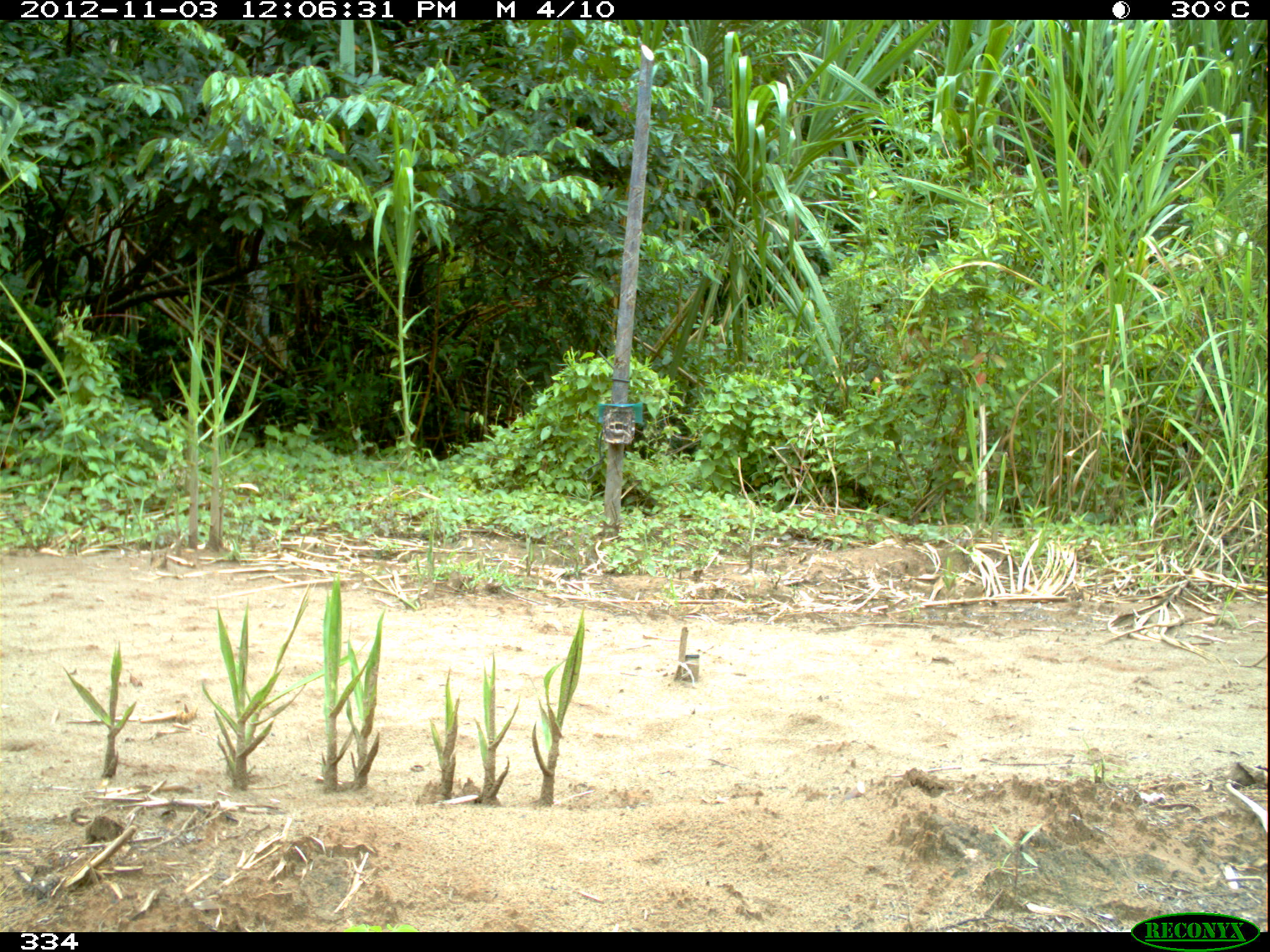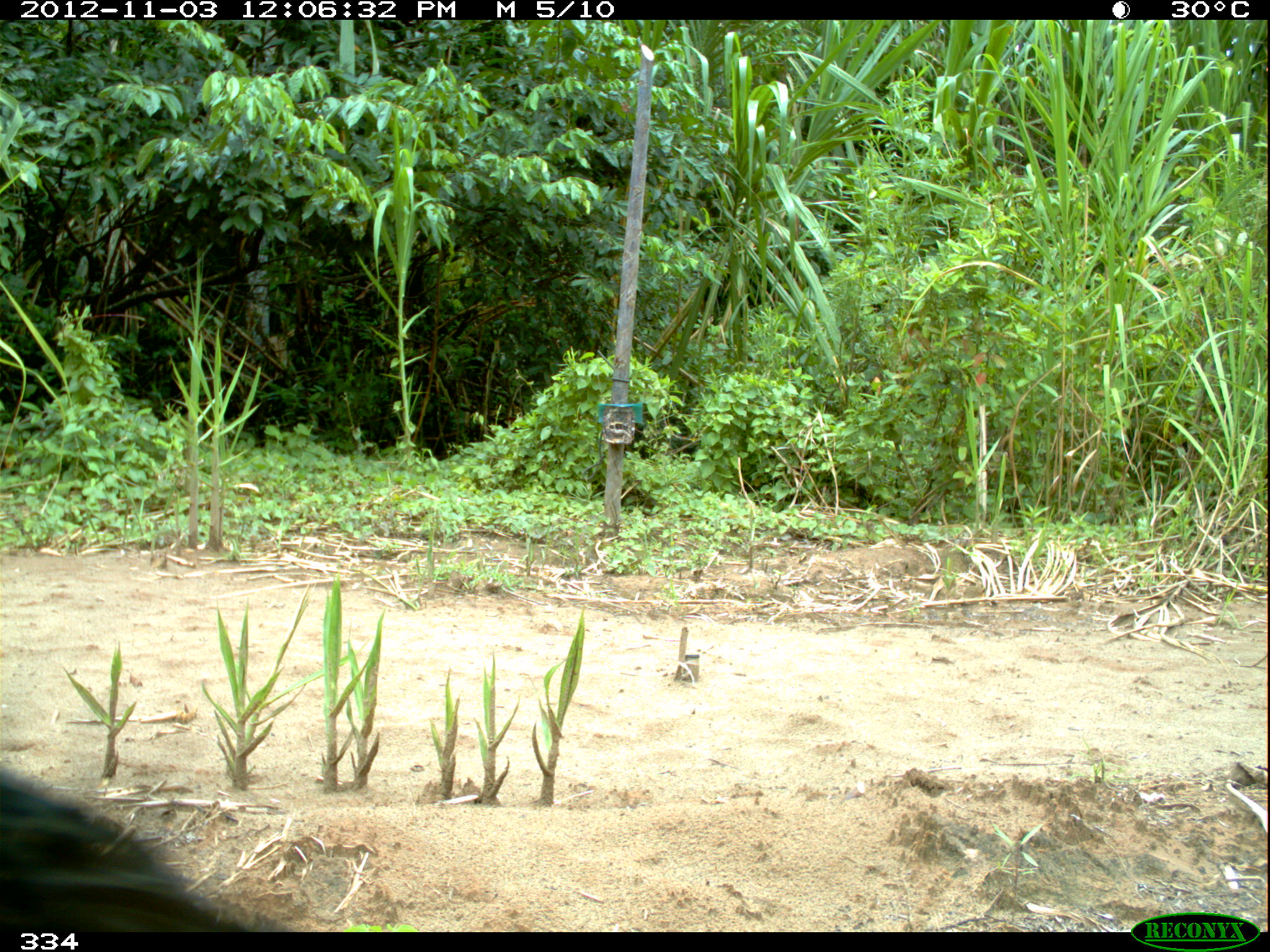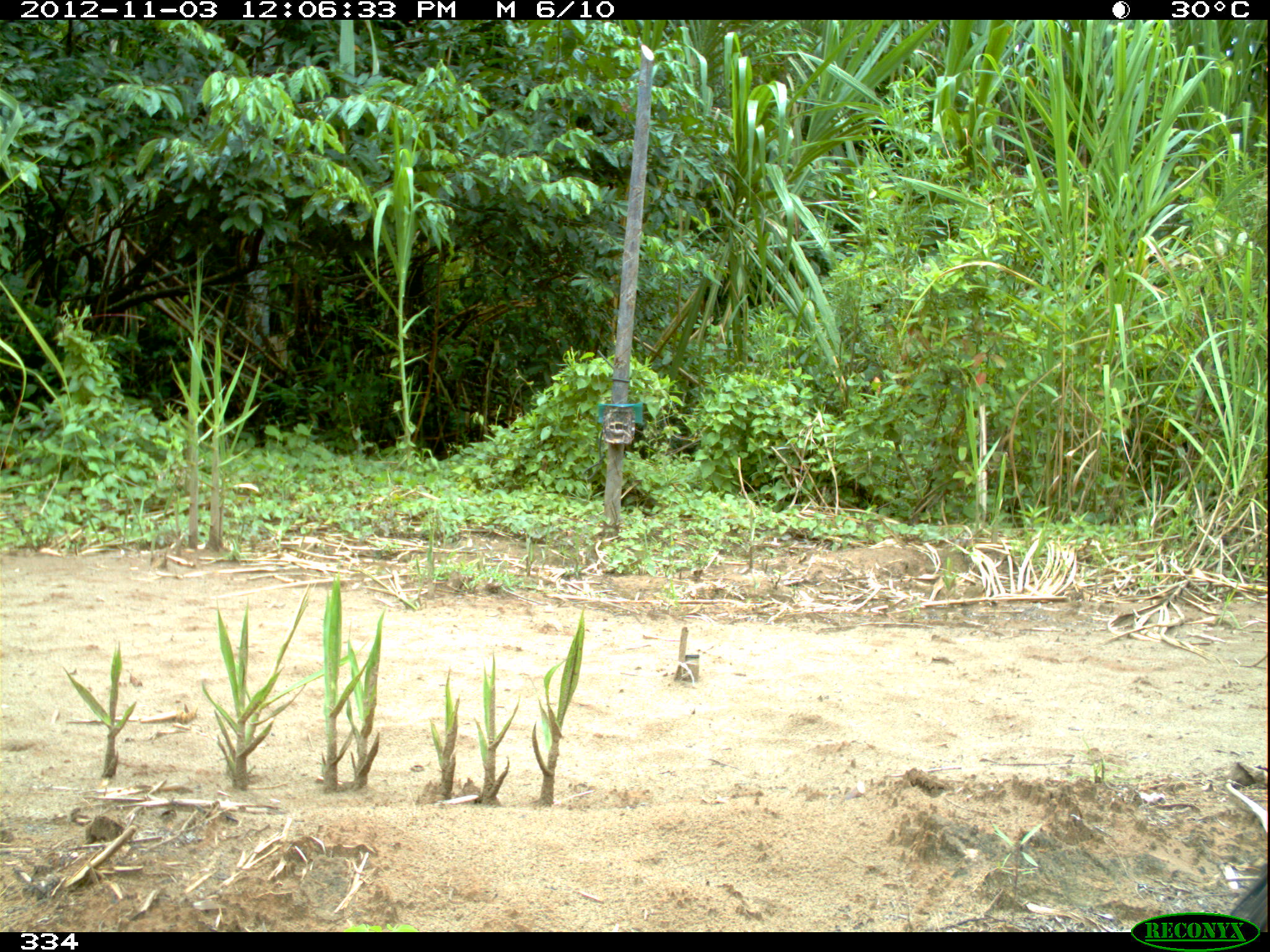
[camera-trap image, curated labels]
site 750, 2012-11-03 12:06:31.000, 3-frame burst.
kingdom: Animalia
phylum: Chordata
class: Aves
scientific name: Aves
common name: bird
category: unknown bird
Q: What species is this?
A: Unknown bird (bird) (Aves).